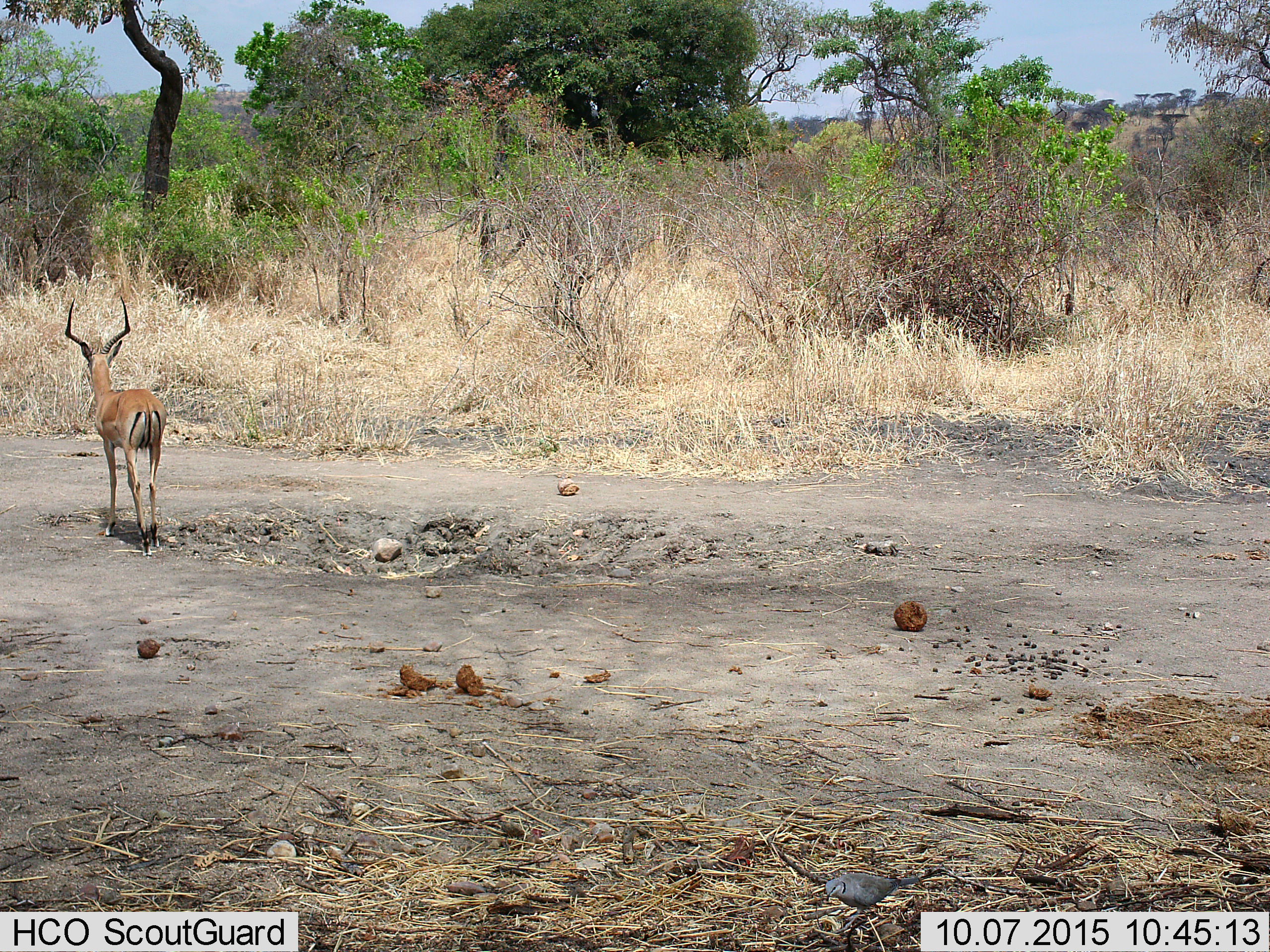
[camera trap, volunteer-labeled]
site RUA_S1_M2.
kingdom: Animalia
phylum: Chordata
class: Aves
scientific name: Aves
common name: bird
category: birdother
Birdother (bird) (Aves), count 1. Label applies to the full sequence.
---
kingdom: Animalia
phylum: Chordata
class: Mammalia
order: Artiodactyla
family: Bovidae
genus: Aepyceros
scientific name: Aepyceros melampus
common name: impala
Impala (Aepyceros melampus), count 1. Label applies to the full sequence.